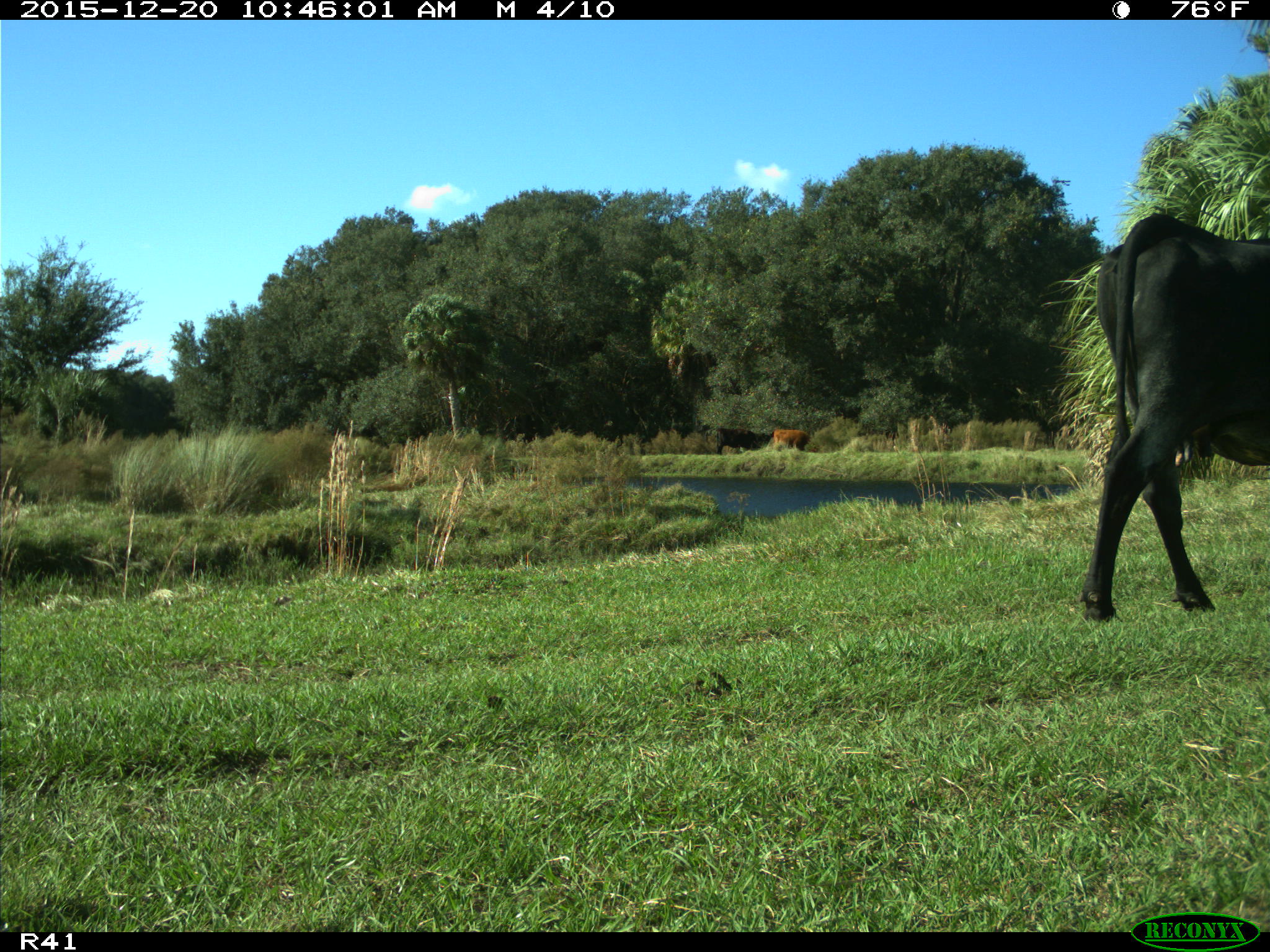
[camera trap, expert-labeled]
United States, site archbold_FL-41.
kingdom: Animalia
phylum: Chordata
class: Mammalia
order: Artiodactyla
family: Bovidae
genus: Bos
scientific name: Bos taurus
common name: domestic cow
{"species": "Bos taurus (domestic cow)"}